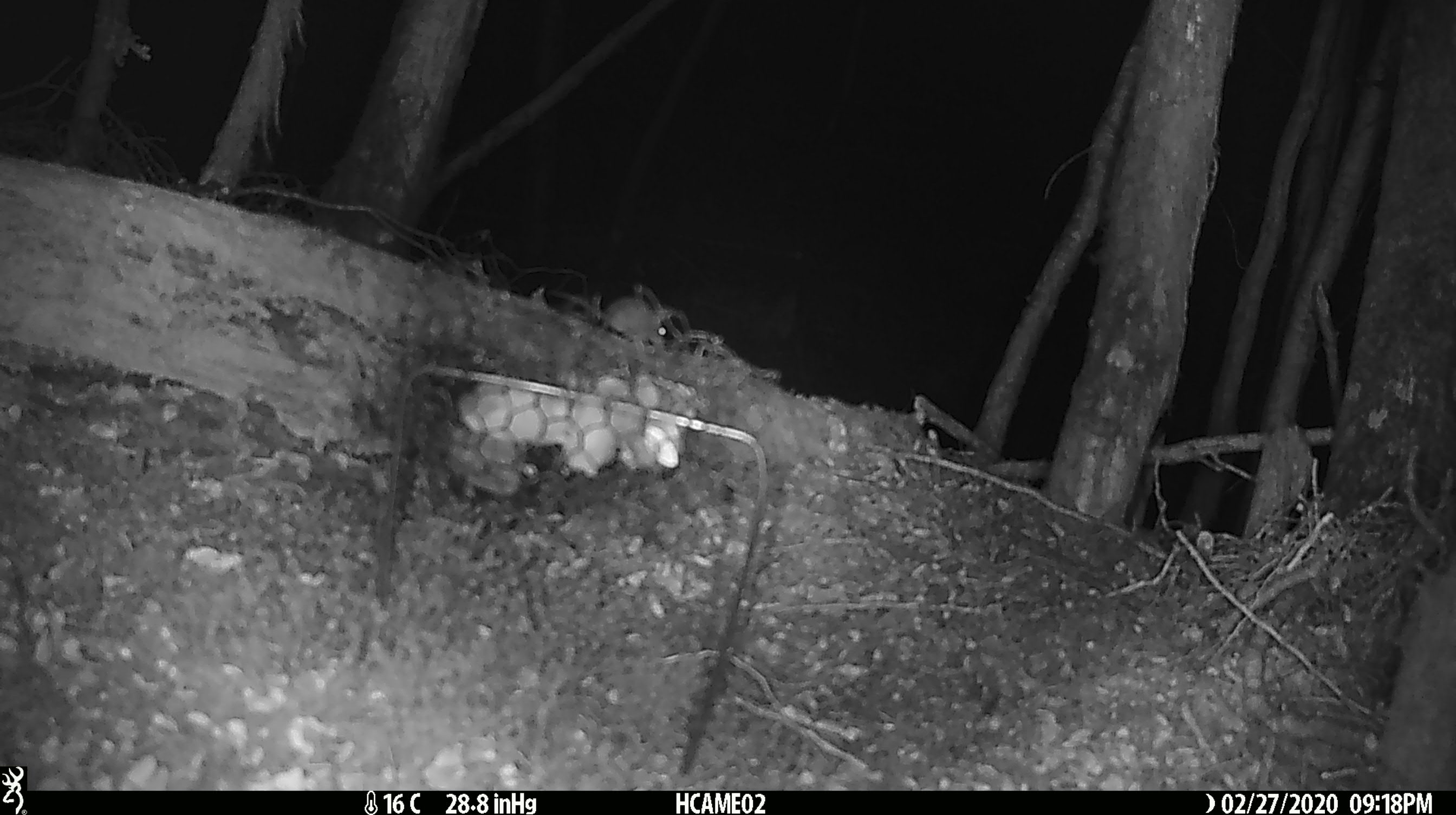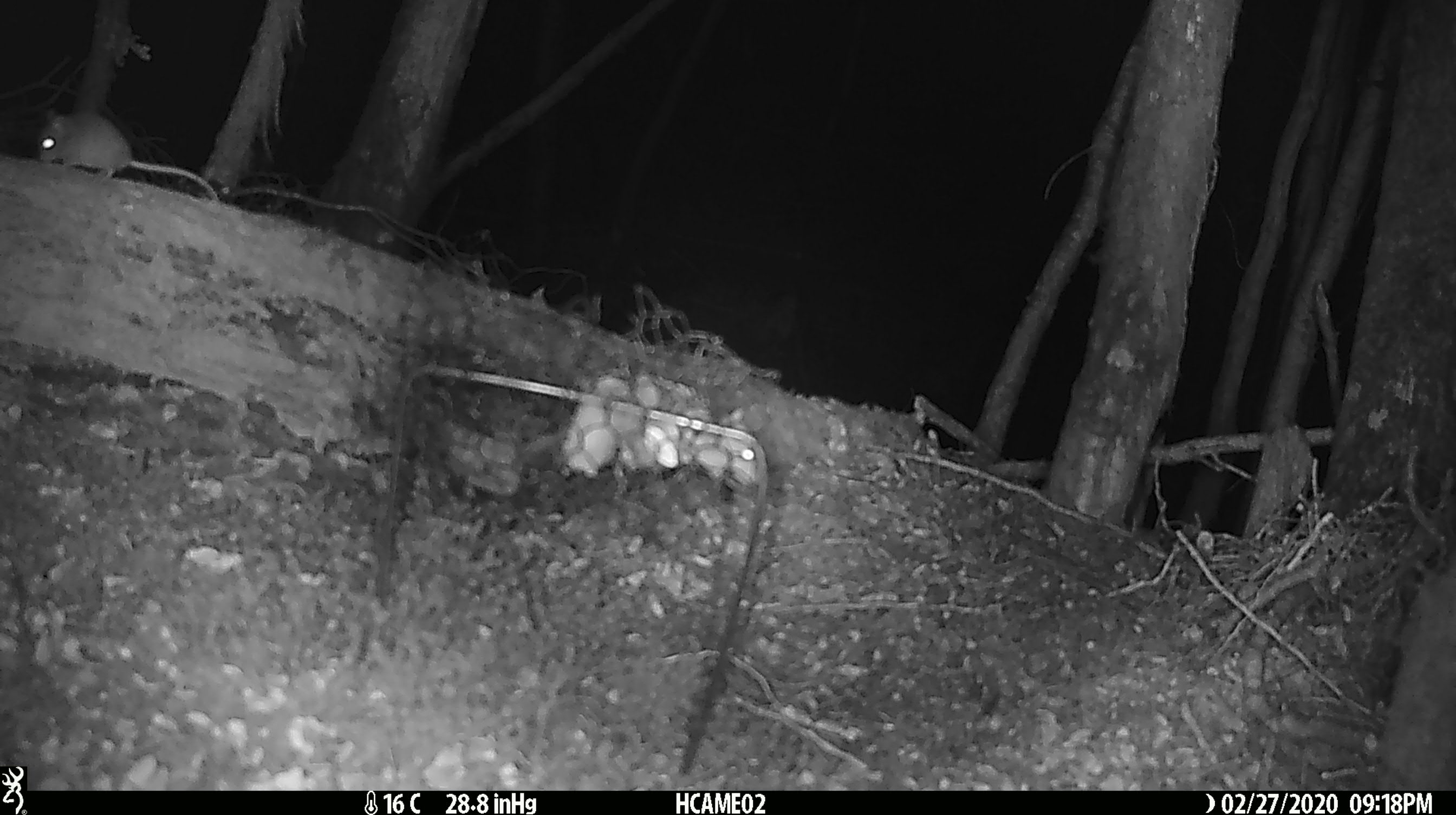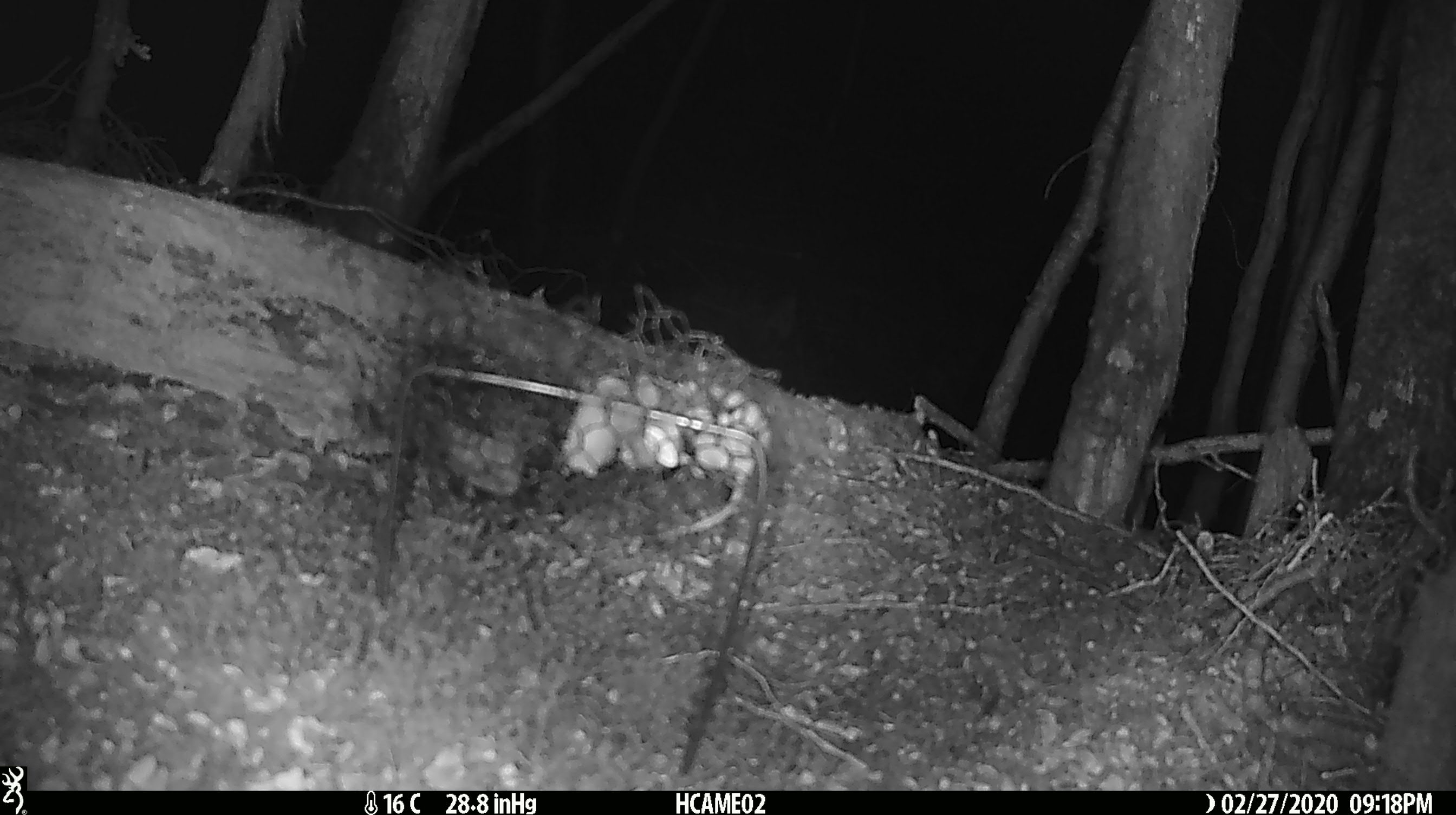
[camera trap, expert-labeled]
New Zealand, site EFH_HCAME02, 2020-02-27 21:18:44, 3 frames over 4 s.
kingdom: Animalia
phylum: Chordata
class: Mammalia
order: Rodentia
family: Muridae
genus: Mus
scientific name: Mus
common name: mouse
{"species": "mouse (Mus)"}